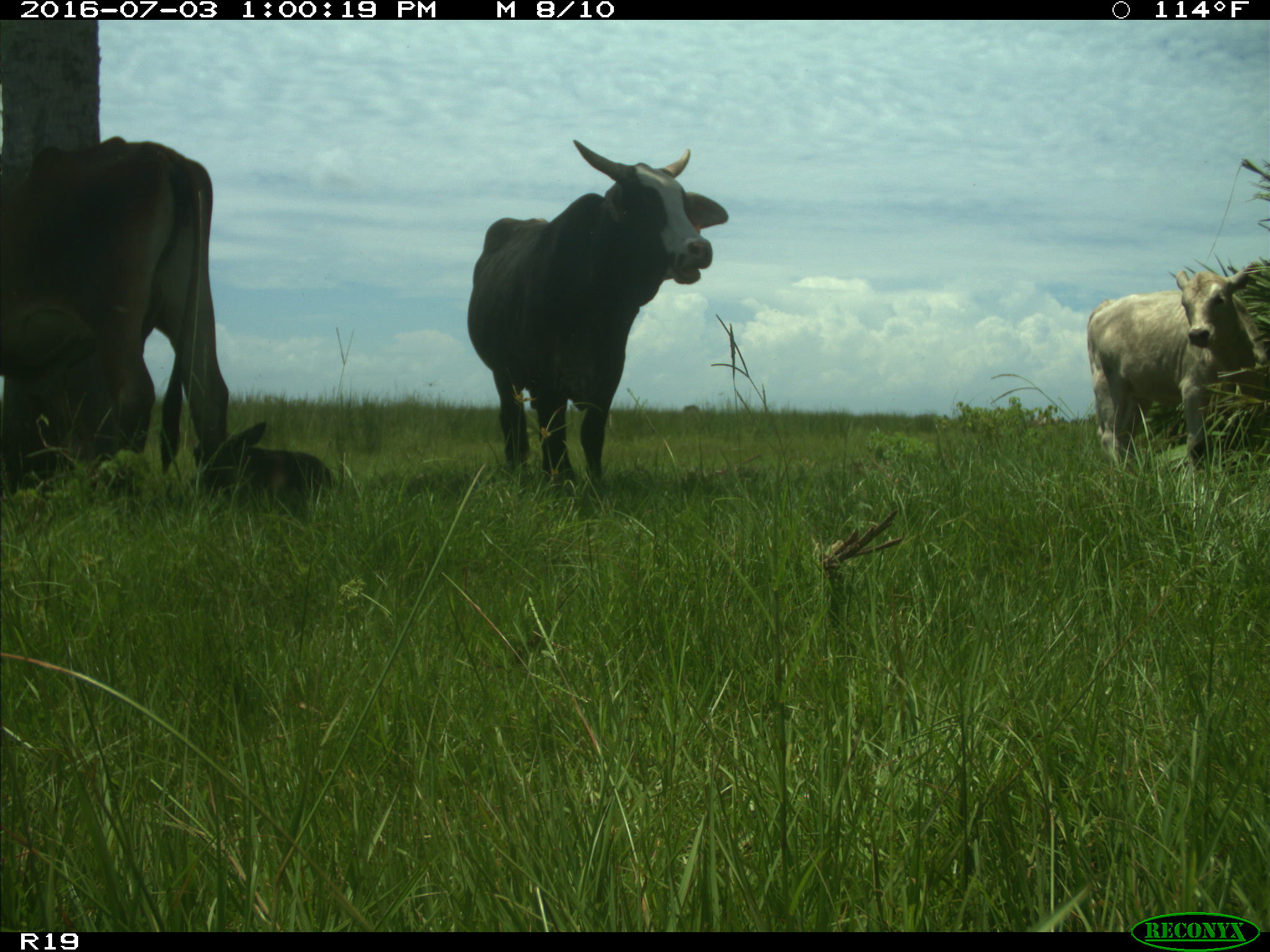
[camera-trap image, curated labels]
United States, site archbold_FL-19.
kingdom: Animalia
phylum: Chordata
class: Mammalia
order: Artiodactyla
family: Bovidae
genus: Bos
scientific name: Bos taurus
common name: domestic cow